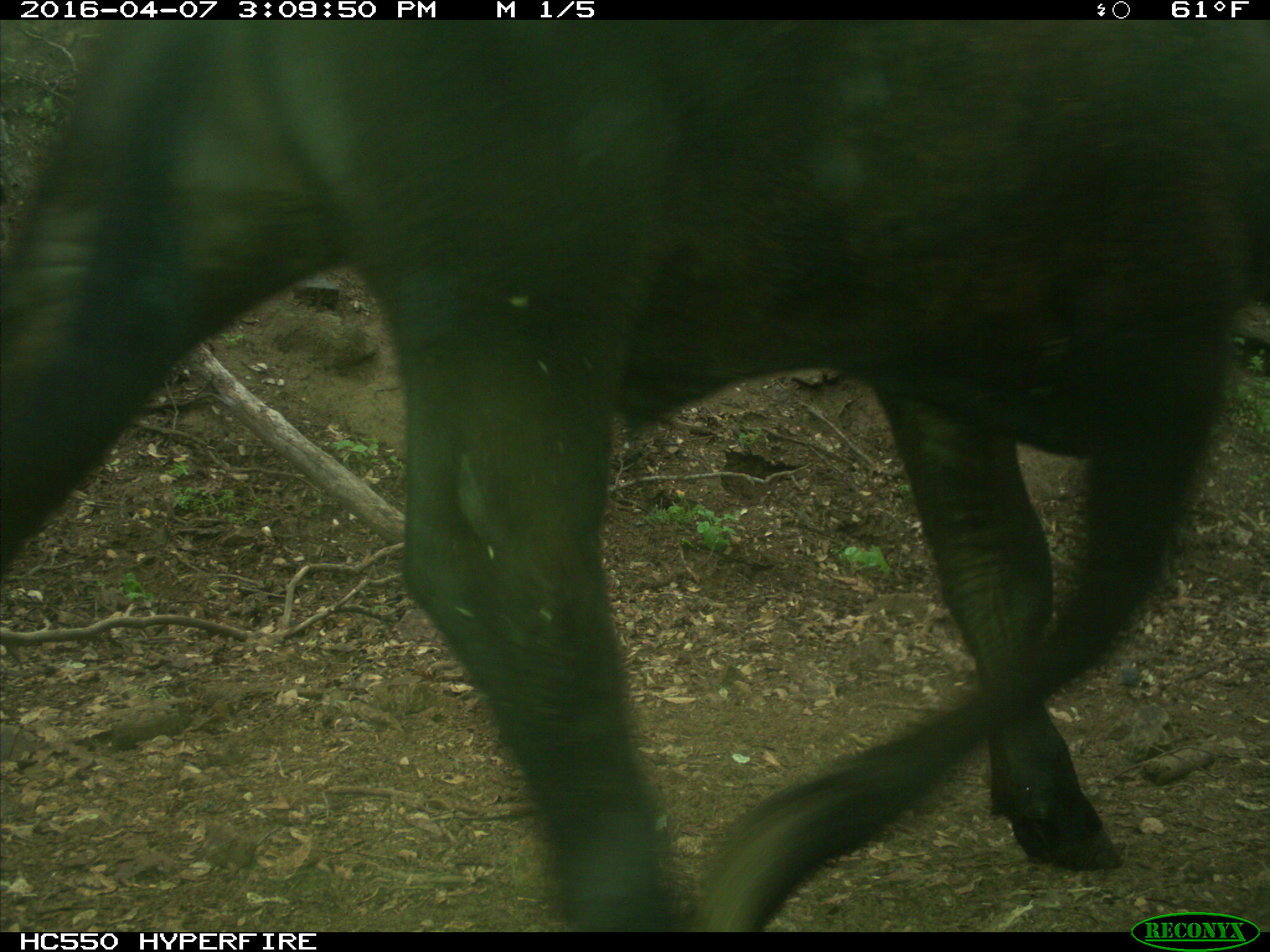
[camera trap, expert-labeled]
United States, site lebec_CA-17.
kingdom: Animalia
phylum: Chordata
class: Mammalia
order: Artiodactyla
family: Bovidae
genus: Bos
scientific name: Bos taurus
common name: domestic cow